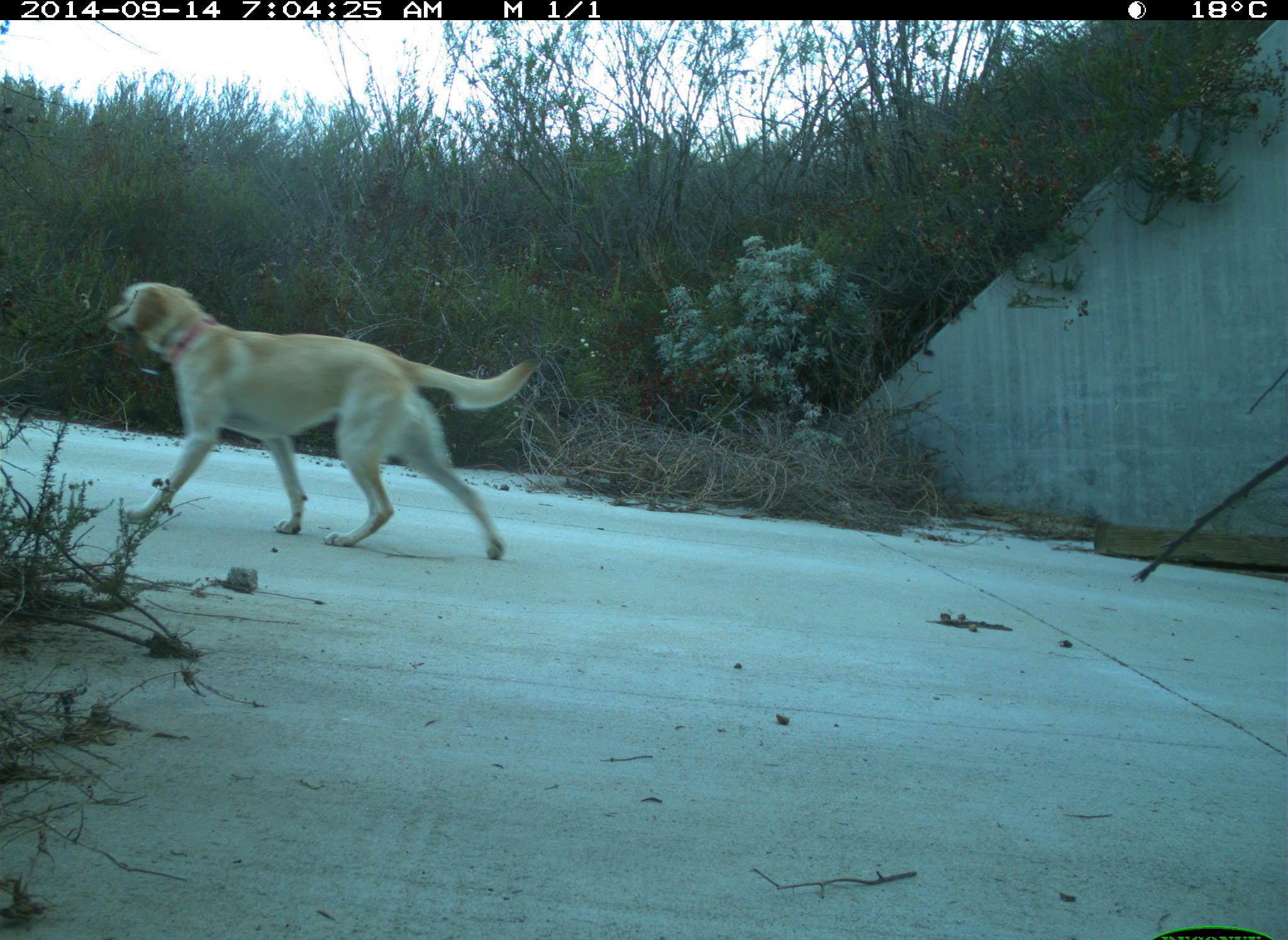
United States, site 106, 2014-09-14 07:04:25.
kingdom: Animalia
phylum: Chordata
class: Mammalia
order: Carnivora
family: Canidae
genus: Canis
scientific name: Canis familiaris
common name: domestic dog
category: dog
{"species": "dog (domestic dog) (Canis familiaris)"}